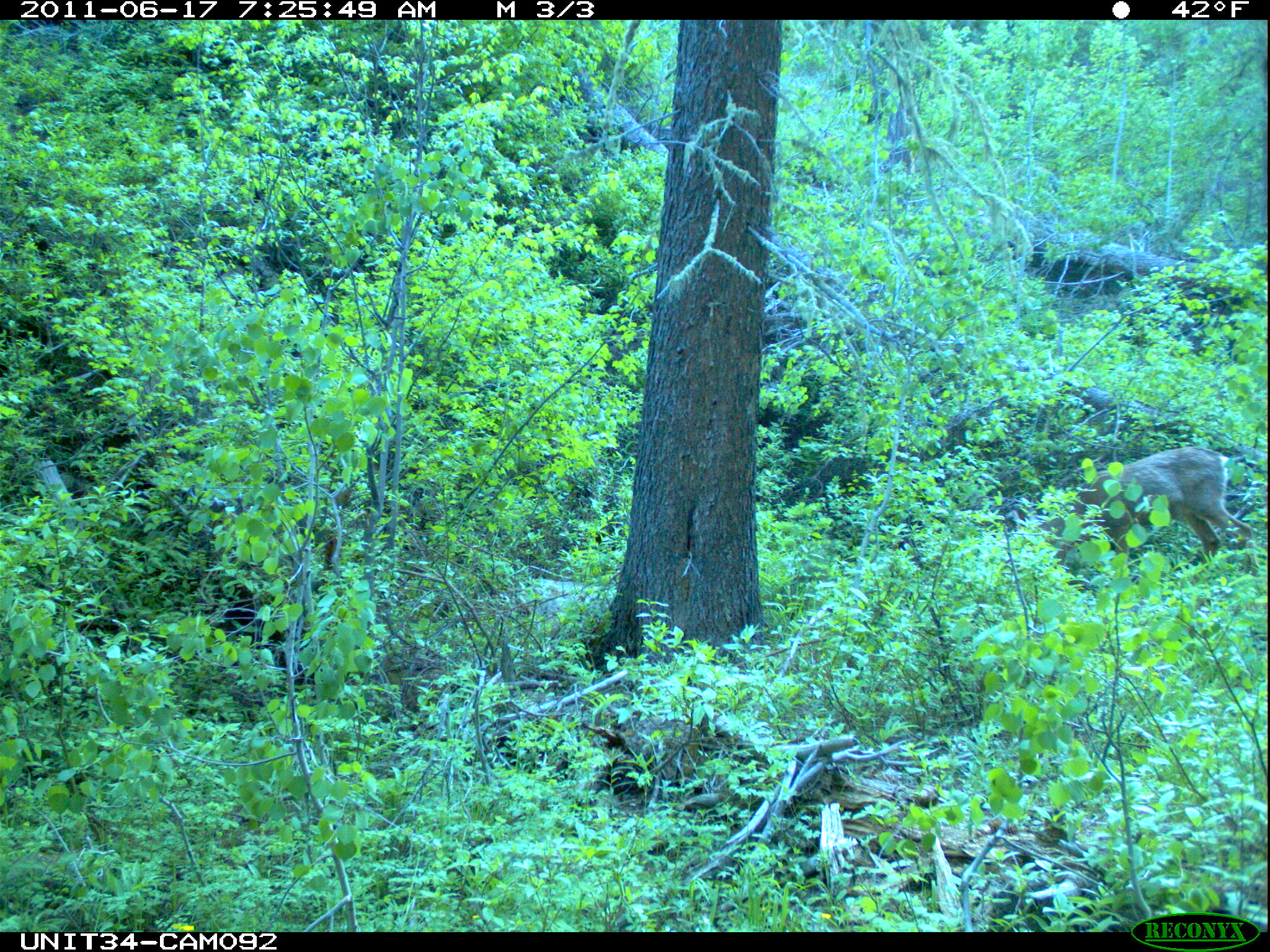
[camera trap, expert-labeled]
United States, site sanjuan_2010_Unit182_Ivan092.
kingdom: Animalia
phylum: Chordata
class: Mammalia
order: Artiodactyla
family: Cervidae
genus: Odocoileus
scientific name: Odocoileus hemionus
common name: mule deer